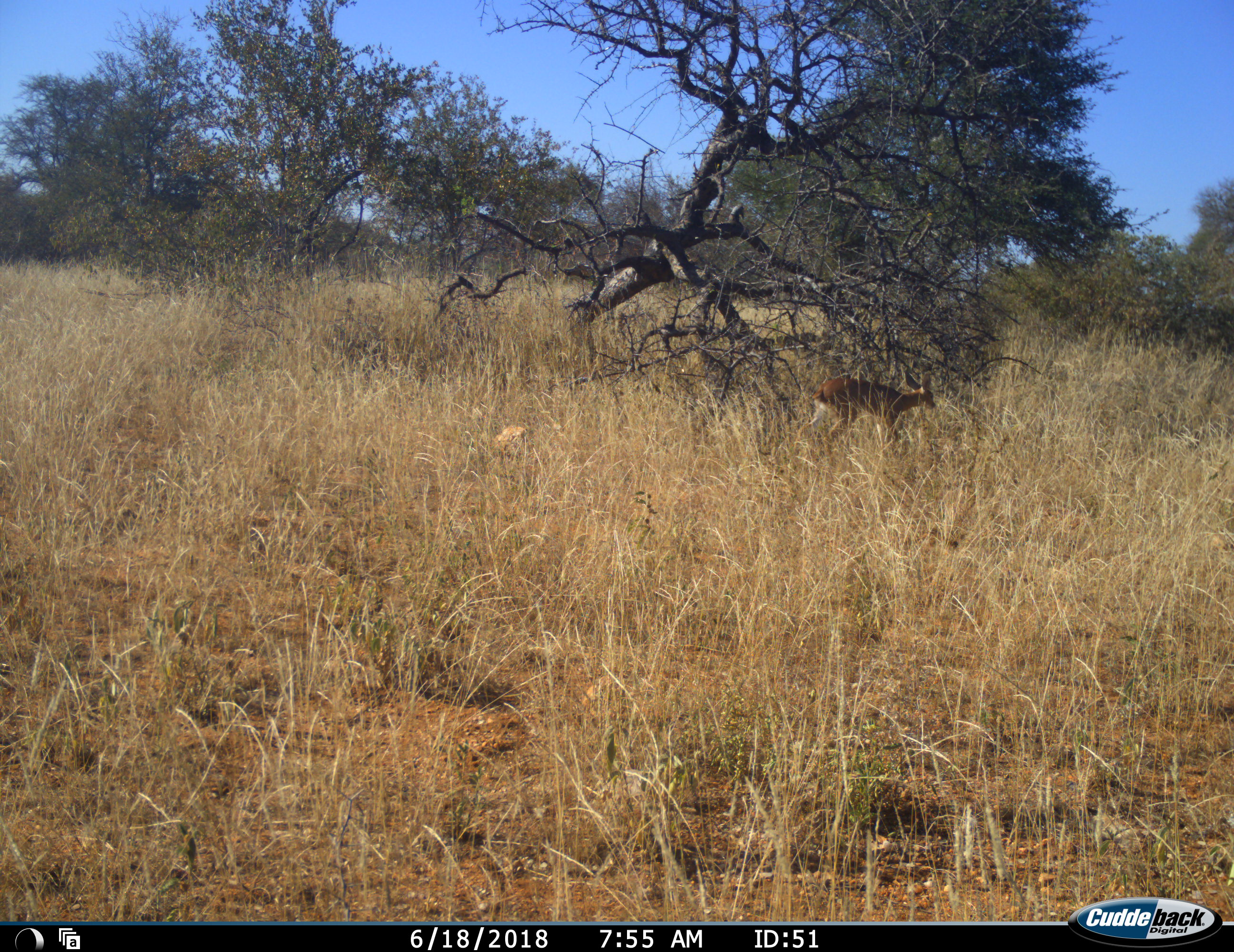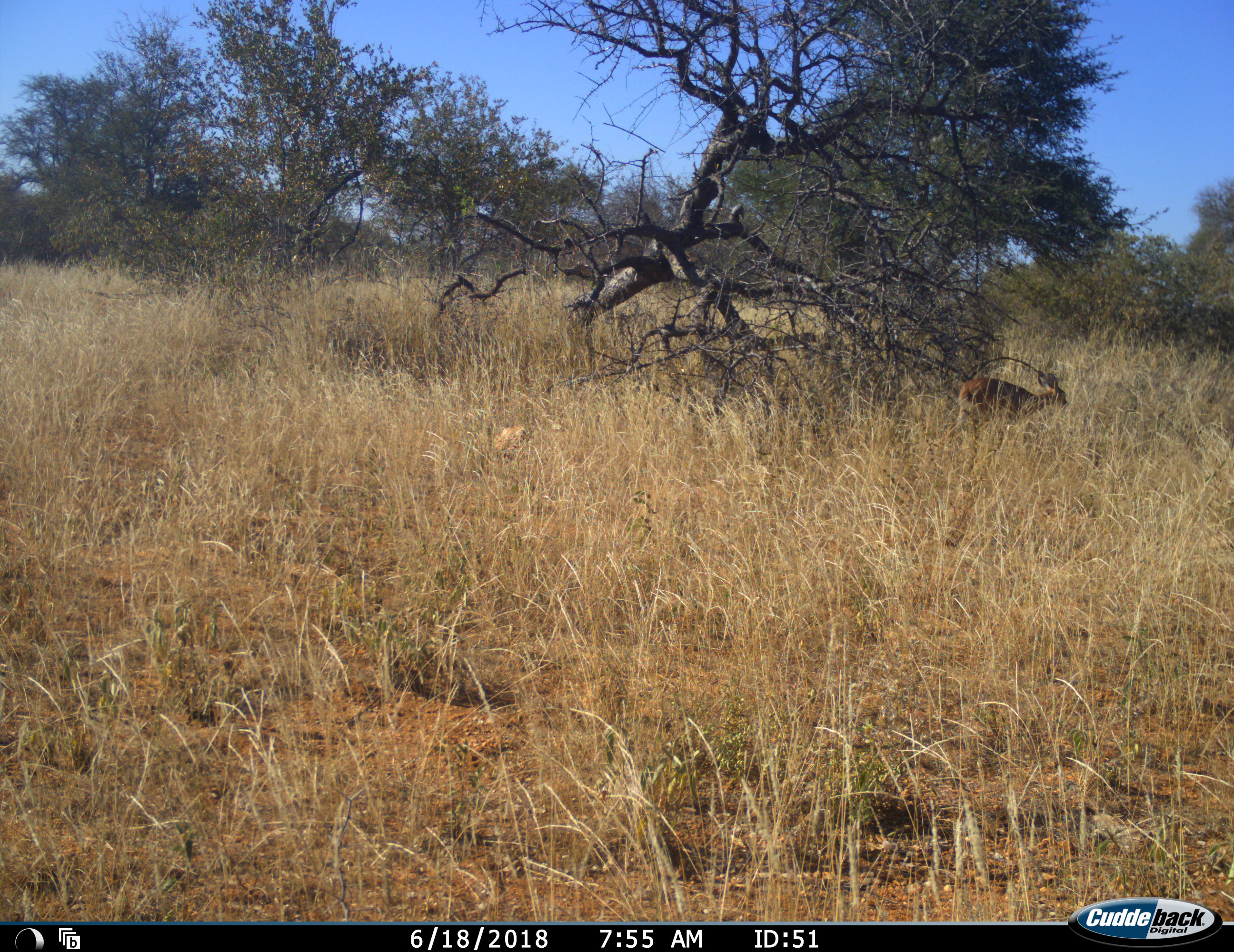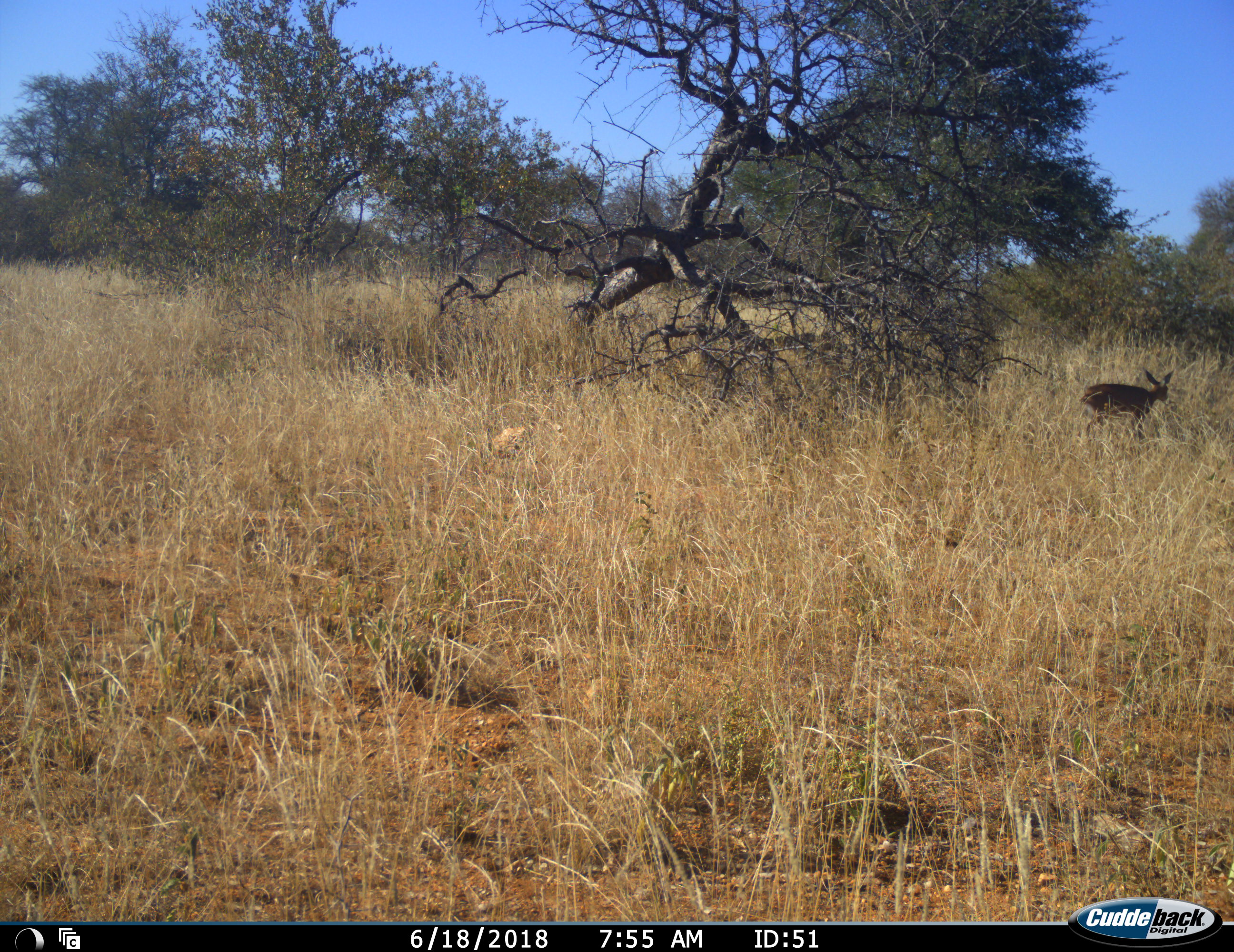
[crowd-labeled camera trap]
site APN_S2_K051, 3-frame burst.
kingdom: Animalia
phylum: Chordata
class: Mammalia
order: Artiodactyla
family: Bovidae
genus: Raphicerus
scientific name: Raphicerus campestris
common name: steenbok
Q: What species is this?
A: Steenbok (Raphicerus campestris).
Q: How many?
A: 1.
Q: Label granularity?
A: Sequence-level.